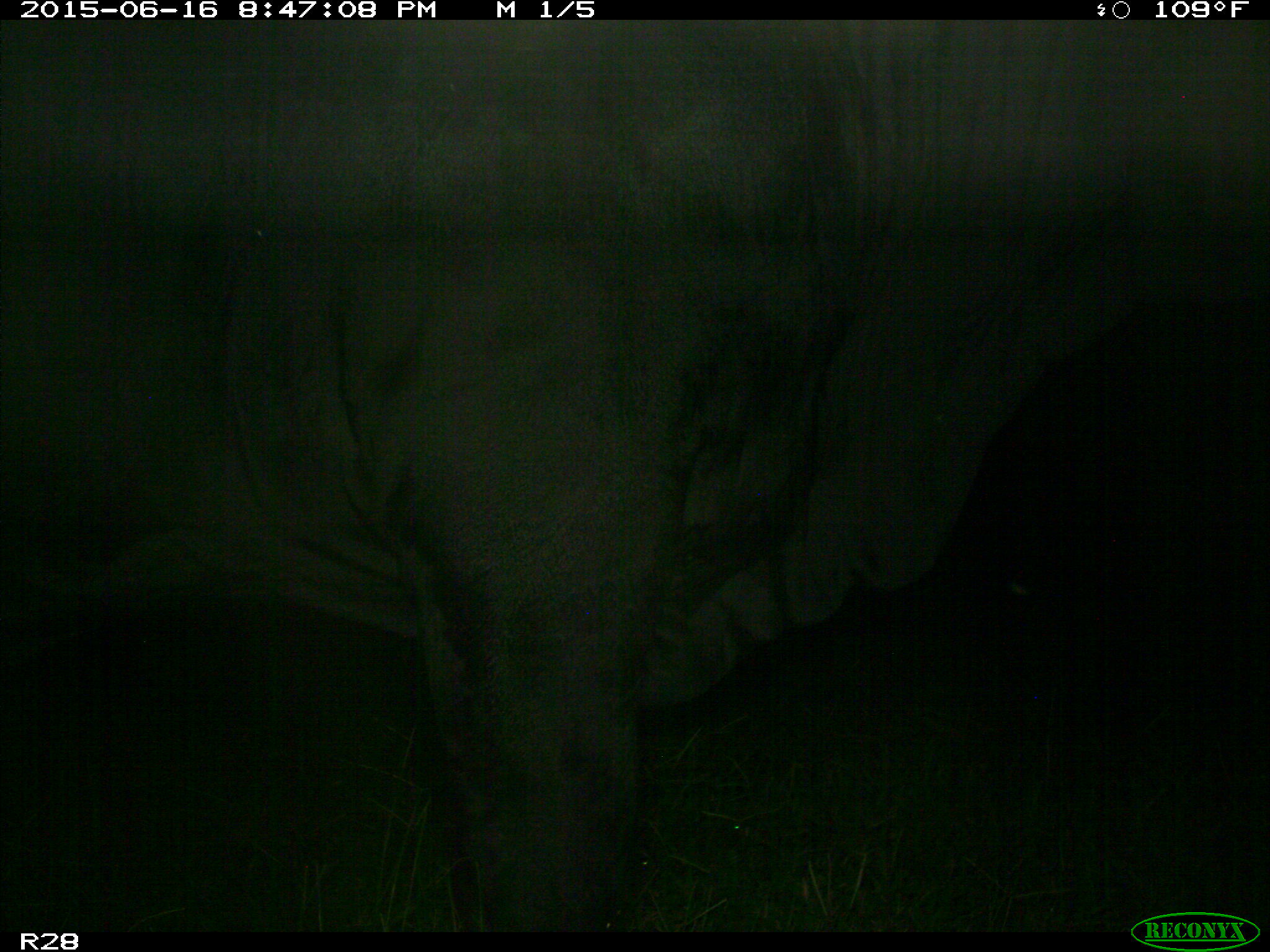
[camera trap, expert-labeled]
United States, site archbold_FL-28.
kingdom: Animalia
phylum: Chordata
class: Mammalia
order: Artiodactyla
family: Bovidae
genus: Bos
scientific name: Bos taurus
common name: domestic cow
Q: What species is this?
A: Bos taurus (domestic cow).